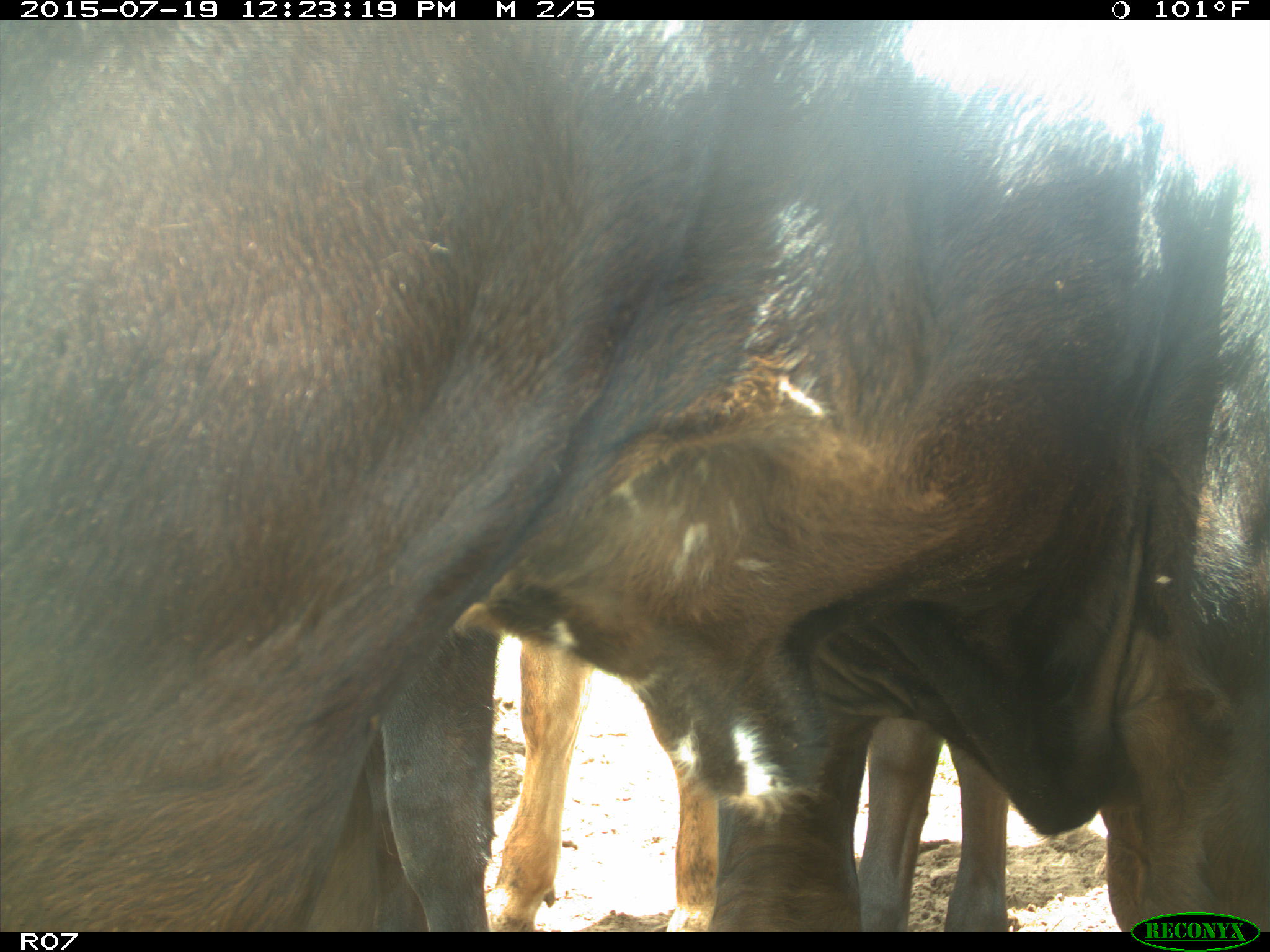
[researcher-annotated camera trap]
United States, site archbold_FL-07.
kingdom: Animalia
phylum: Chordata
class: Mammalia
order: Artiodactyla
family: Bovidae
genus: Bos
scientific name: Bos taurus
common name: domestic cow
Bos taurus (domestic cow).